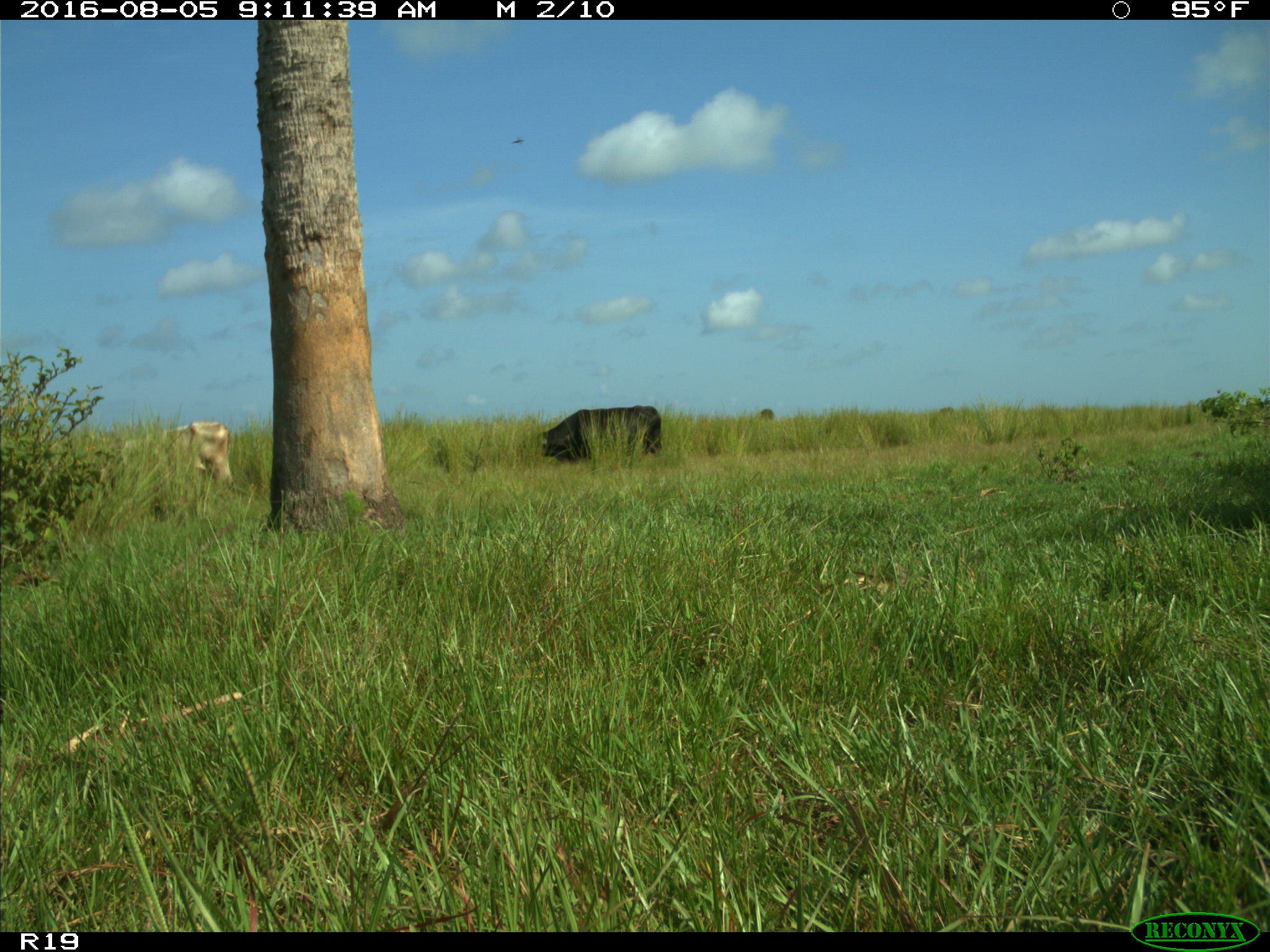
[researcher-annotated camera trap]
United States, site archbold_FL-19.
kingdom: Animalia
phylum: Chordata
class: Mammalia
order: Artiodactyla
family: Bovidae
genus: Bos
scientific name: Bos taurus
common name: domestic cow